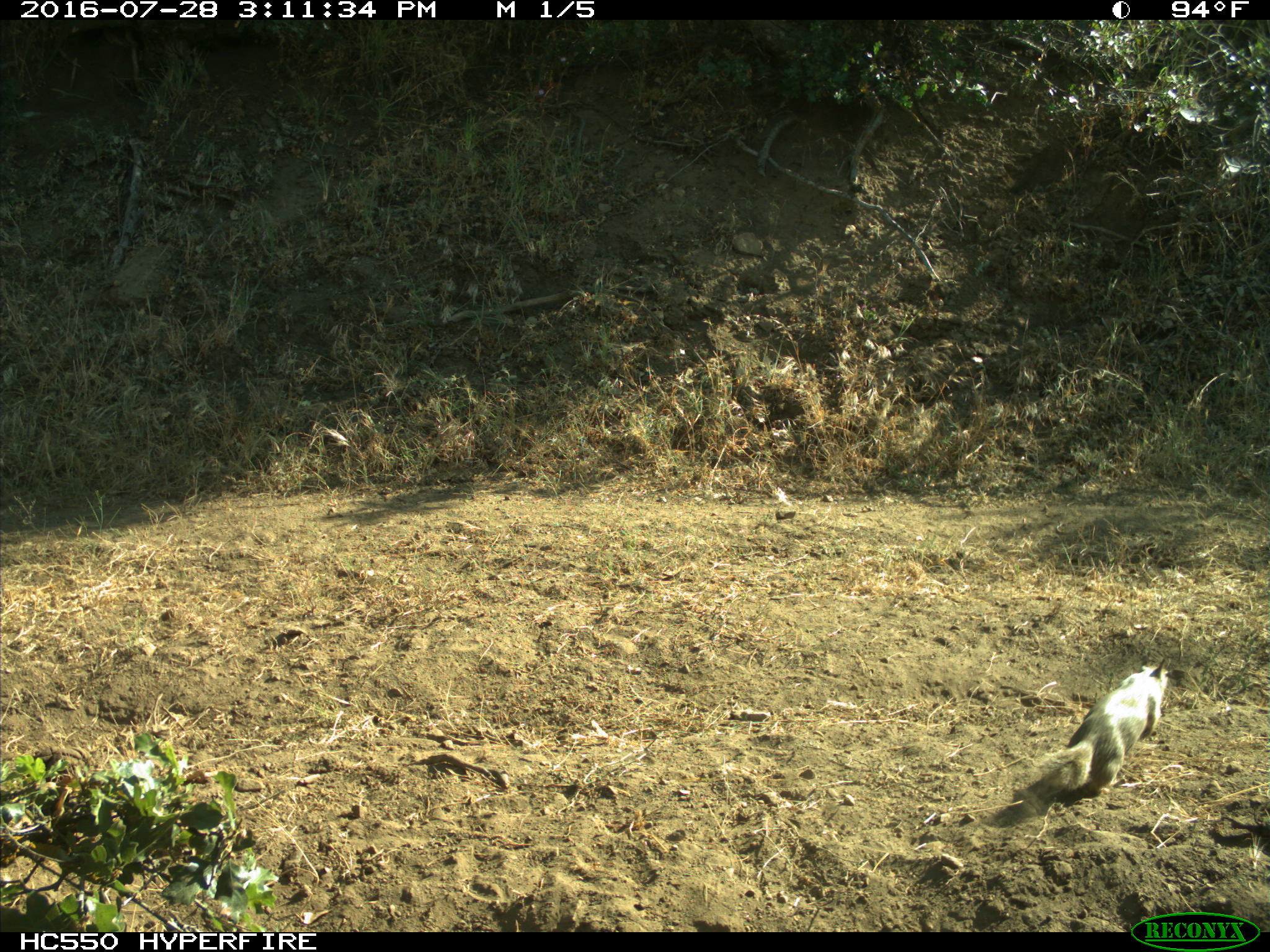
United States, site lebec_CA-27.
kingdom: Animalia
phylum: Chordata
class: Mammalia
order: Rodentia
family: Sciuridae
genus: Otospermophilus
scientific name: Otospermophilus beecheyi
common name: california ground squirrel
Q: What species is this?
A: Otospermophilus beecheyi (california ground squirrel).